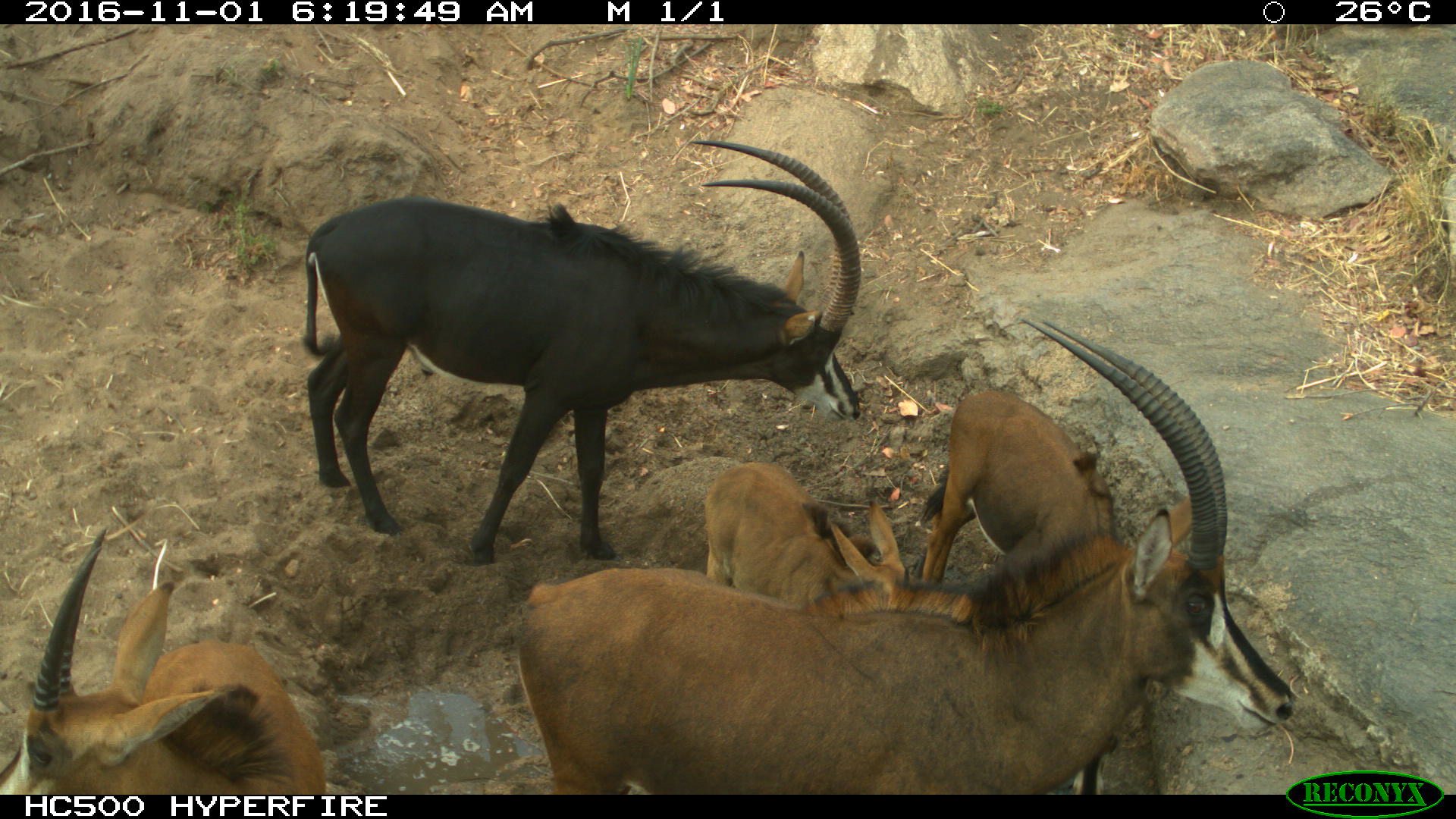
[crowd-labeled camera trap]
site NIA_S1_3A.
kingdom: Animalia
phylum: Chordata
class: Mammalia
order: Artiodactyla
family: Bovidae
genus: Hippotragus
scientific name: Hippotragus niger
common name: sable antelope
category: sable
Sable (sable antelope) (Hippotragus niger), count 5. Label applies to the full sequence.